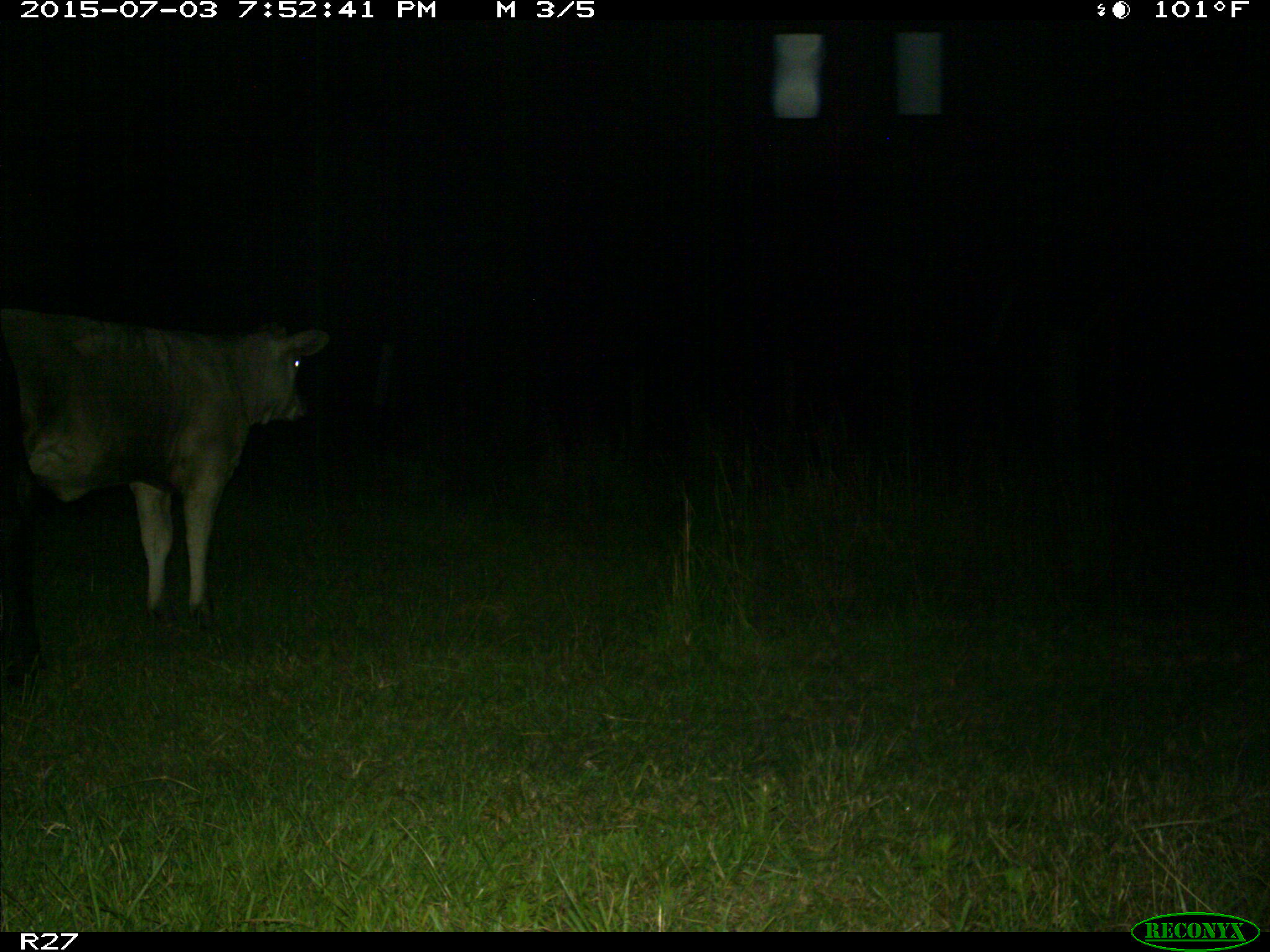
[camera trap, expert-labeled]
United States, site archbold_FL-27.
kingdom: Animalia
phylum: Chordata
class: Mammalia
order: Artiodactyla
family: Bovidae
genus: Bos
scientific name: Bos taurus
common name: domestic cow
Bos taurus (domestic cow).